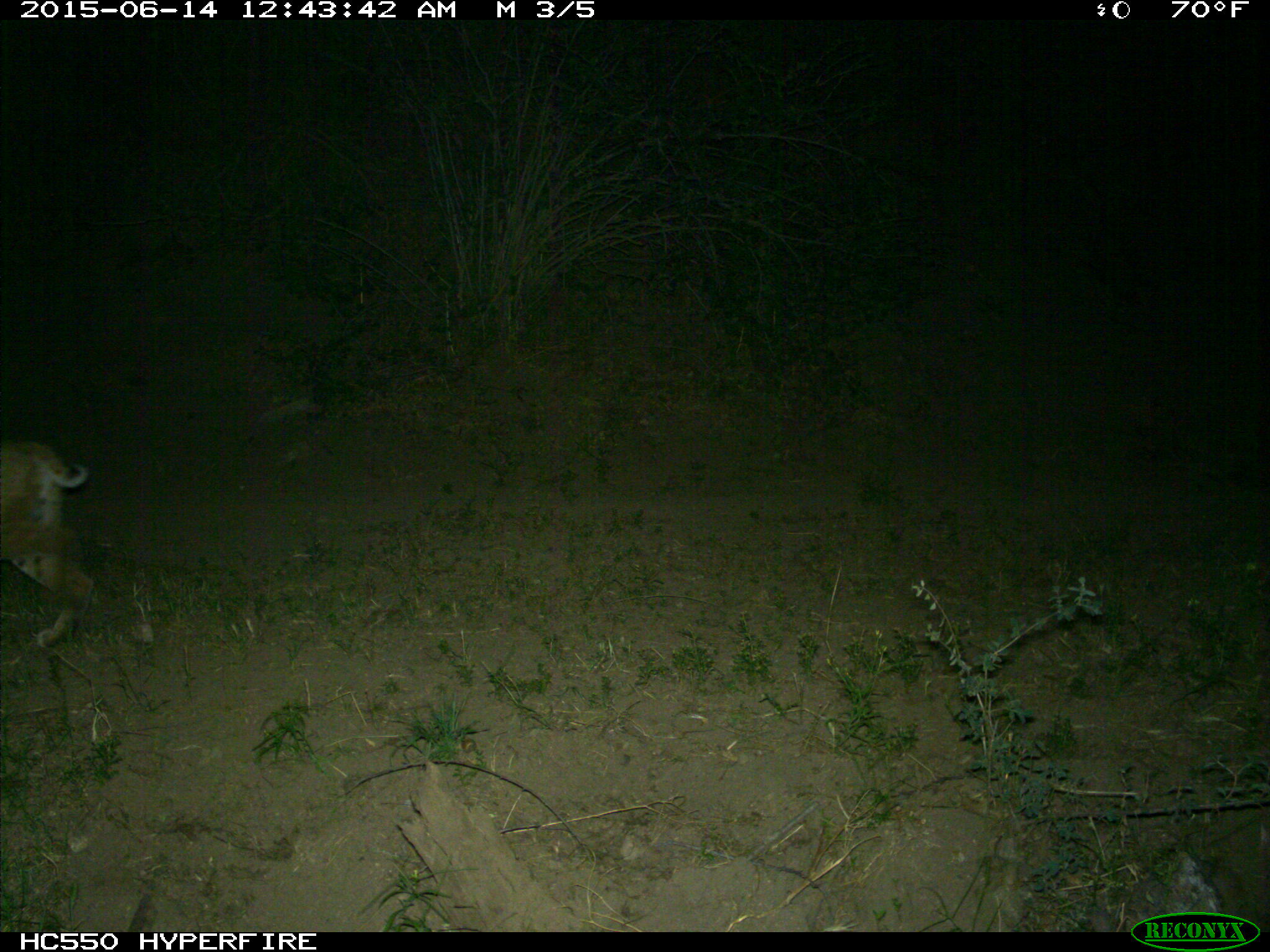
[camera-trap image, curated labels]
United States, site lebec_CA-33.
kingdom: Animalia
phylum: Chordata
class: Mammalia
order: Carnivora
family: Felidae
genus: Lynx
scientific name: Lynx rufus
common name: bobcat